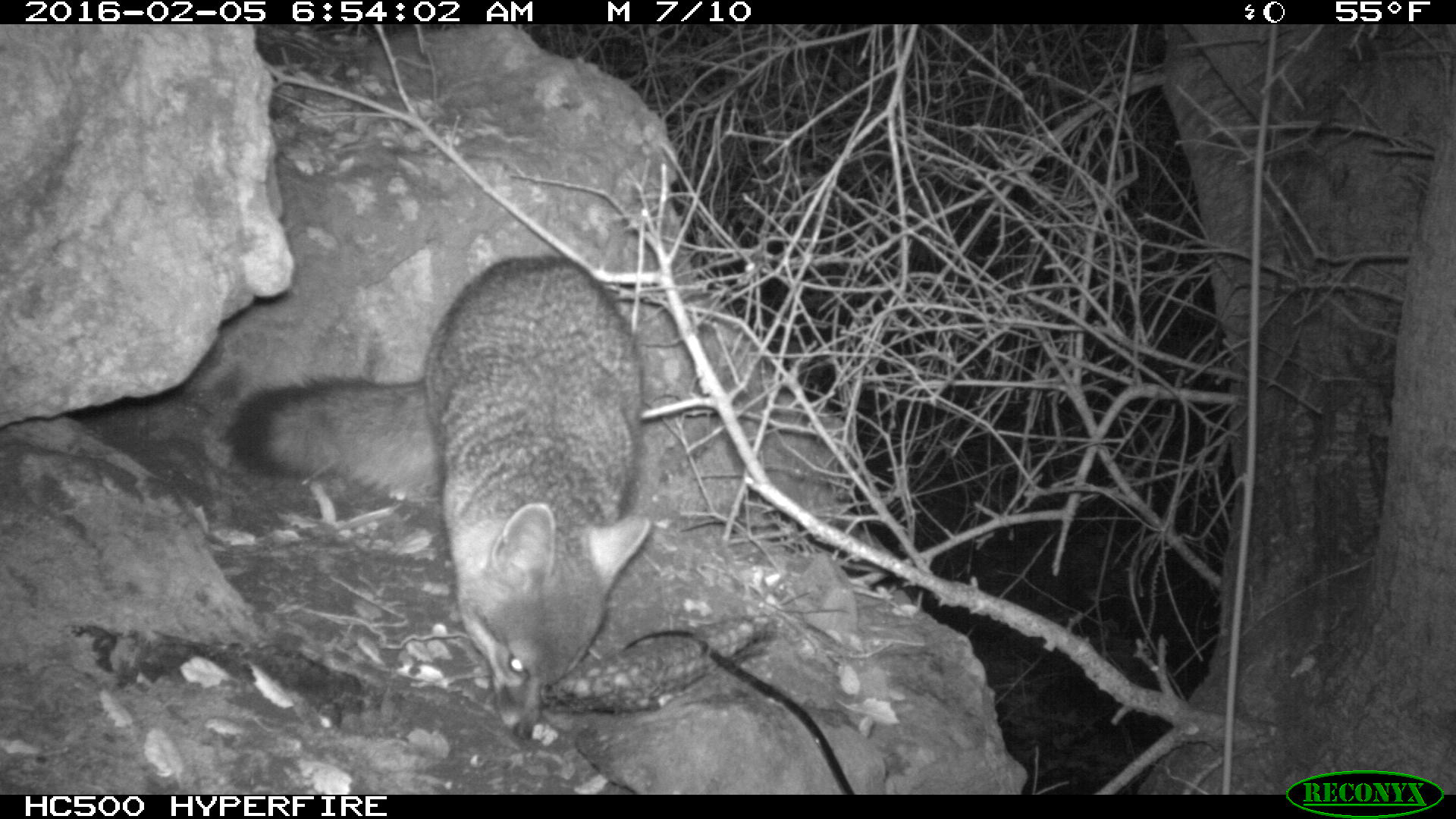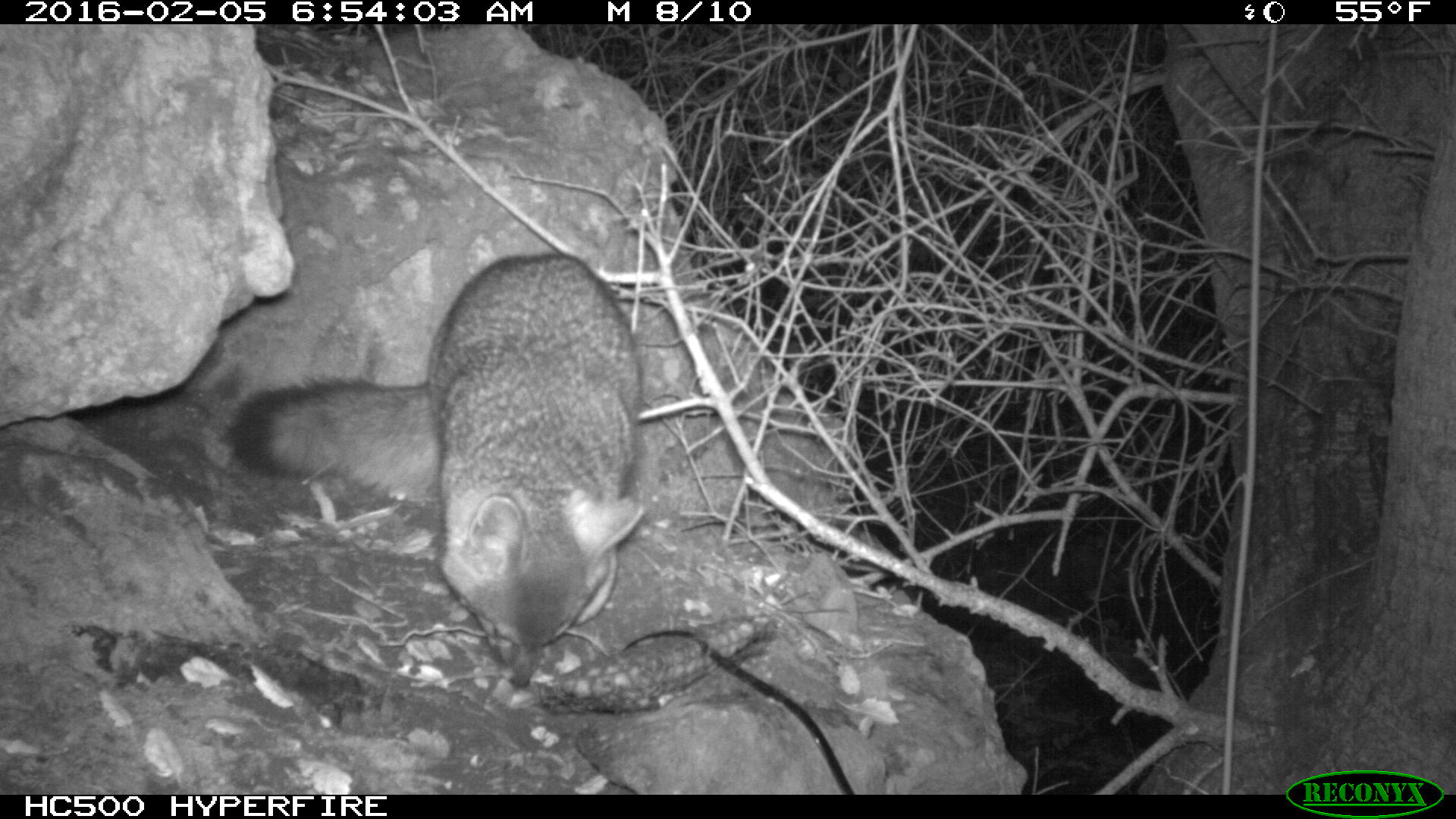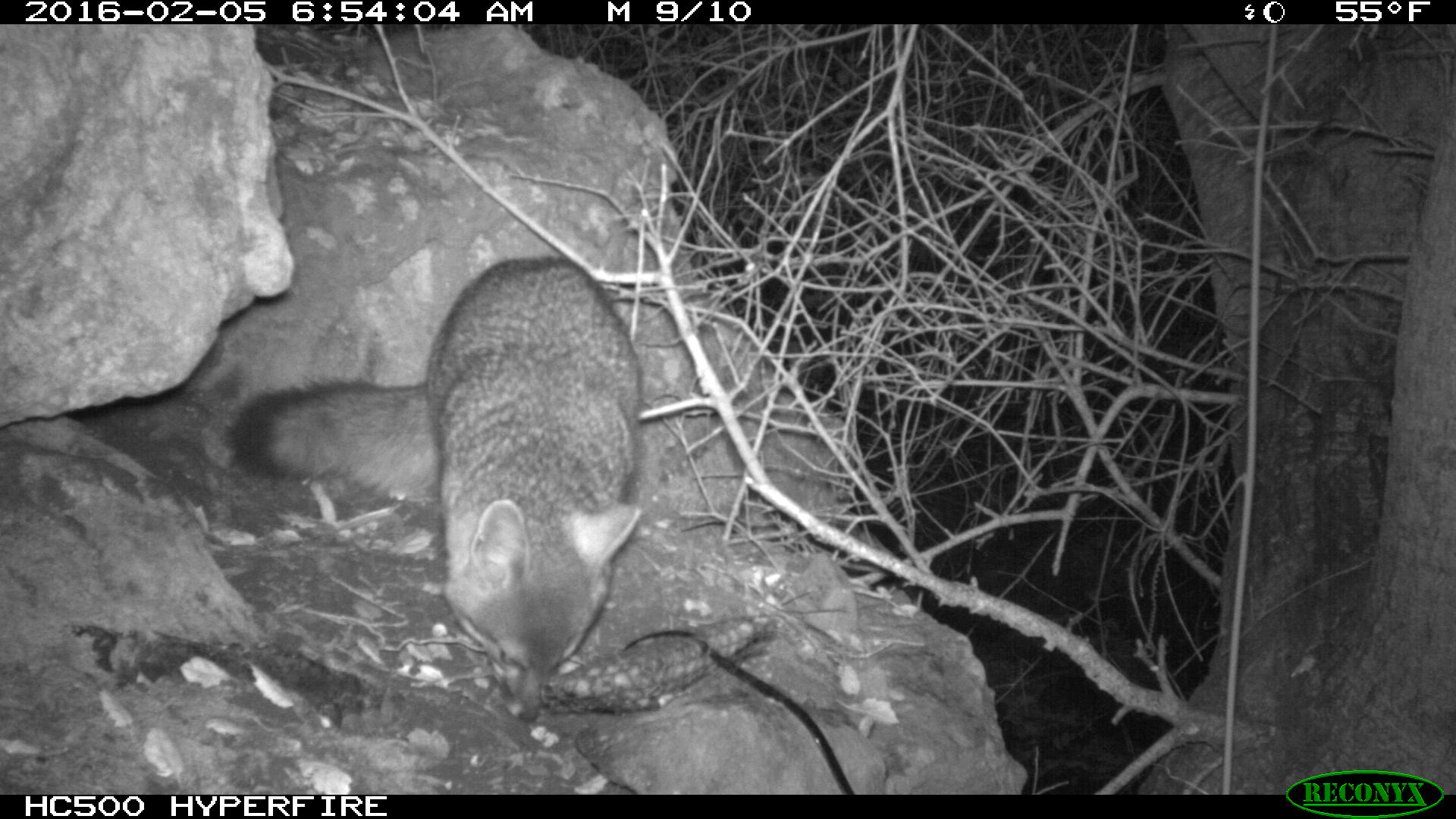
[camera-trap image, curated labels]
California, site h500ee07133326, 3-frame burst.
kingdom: Animalia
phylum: Chordata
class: Mammalia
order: Carnivora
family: Canidae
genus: Urocyon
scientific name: Urocyon littoralis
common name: island fox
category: fox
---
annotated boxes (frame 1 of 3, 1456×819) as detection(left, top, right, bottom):
fox: detection(224, 256, 651, 738)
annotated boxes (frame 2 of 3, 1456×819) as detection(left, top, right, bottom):
fox: detection(228, 253, 644, 689)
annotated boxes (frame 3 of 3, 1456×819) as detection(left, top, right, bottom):
fox: detection(224, 256, 642, 723)